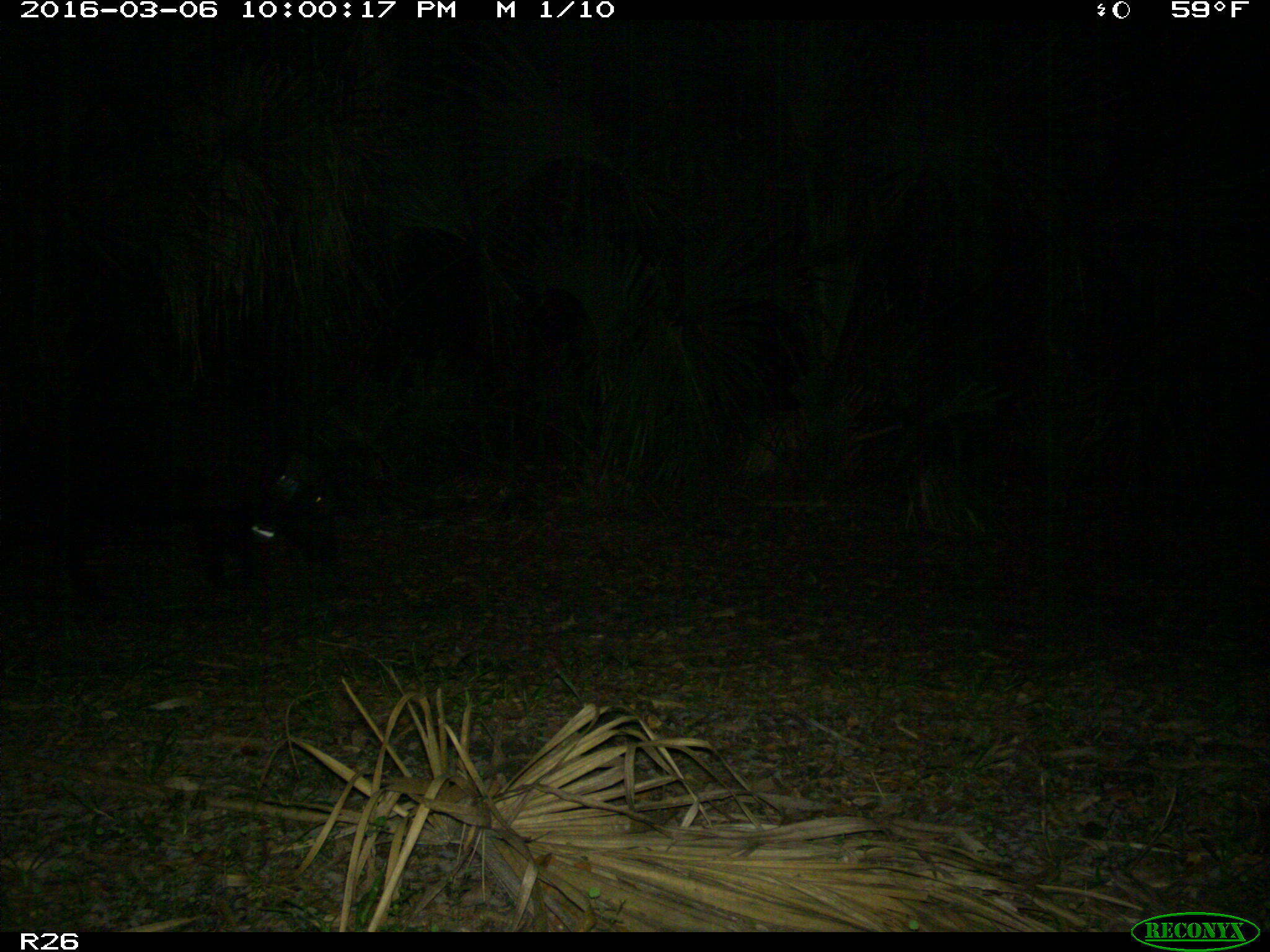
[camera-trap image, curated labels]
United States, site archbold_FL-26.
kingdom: Animalia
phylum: Chordata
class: Mammalia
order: Artiodactyla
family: Suidae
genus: Sus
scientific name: Sus scrofa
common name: wild boar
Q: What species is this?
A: Sus scrofa (wild boar).